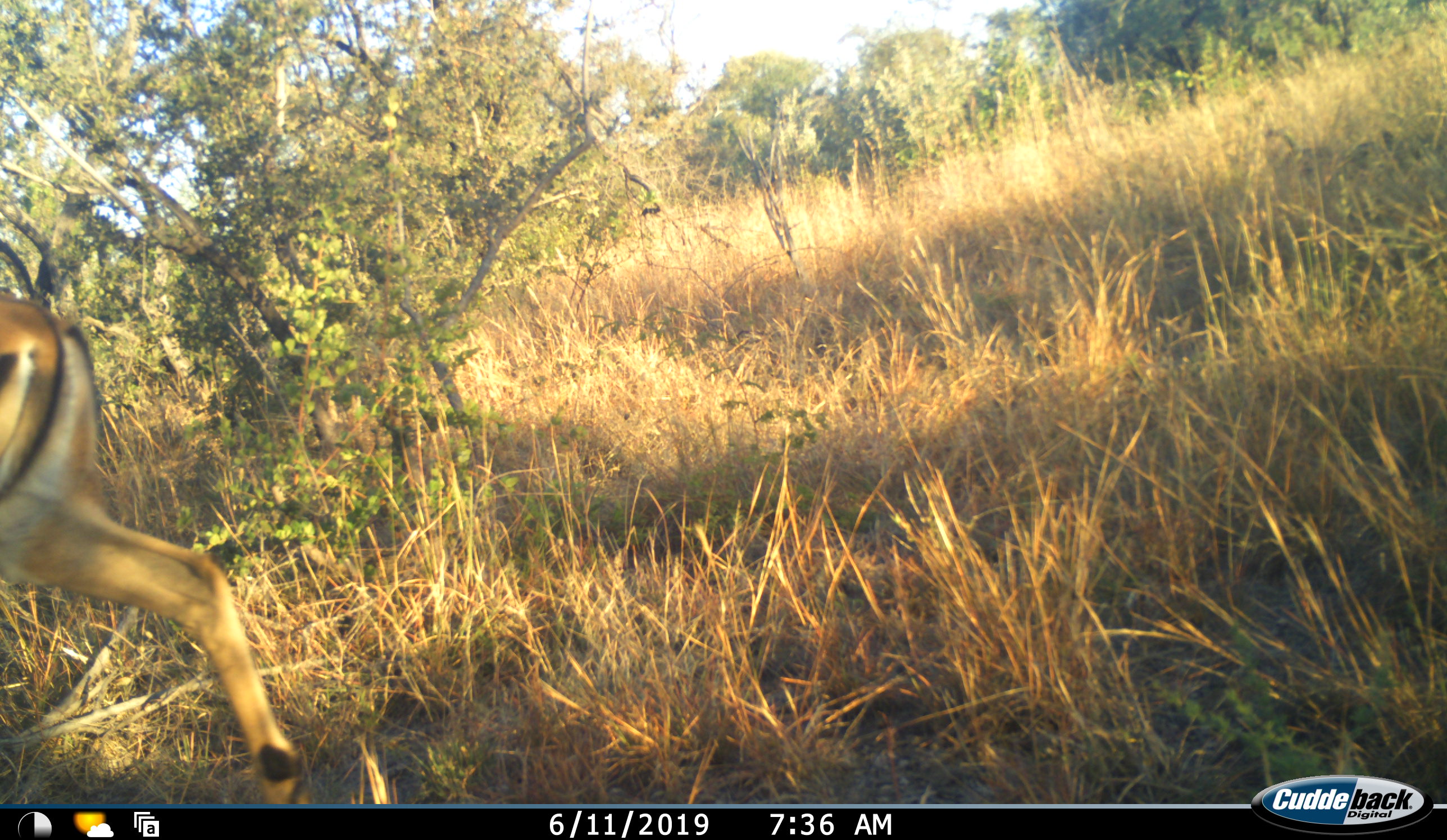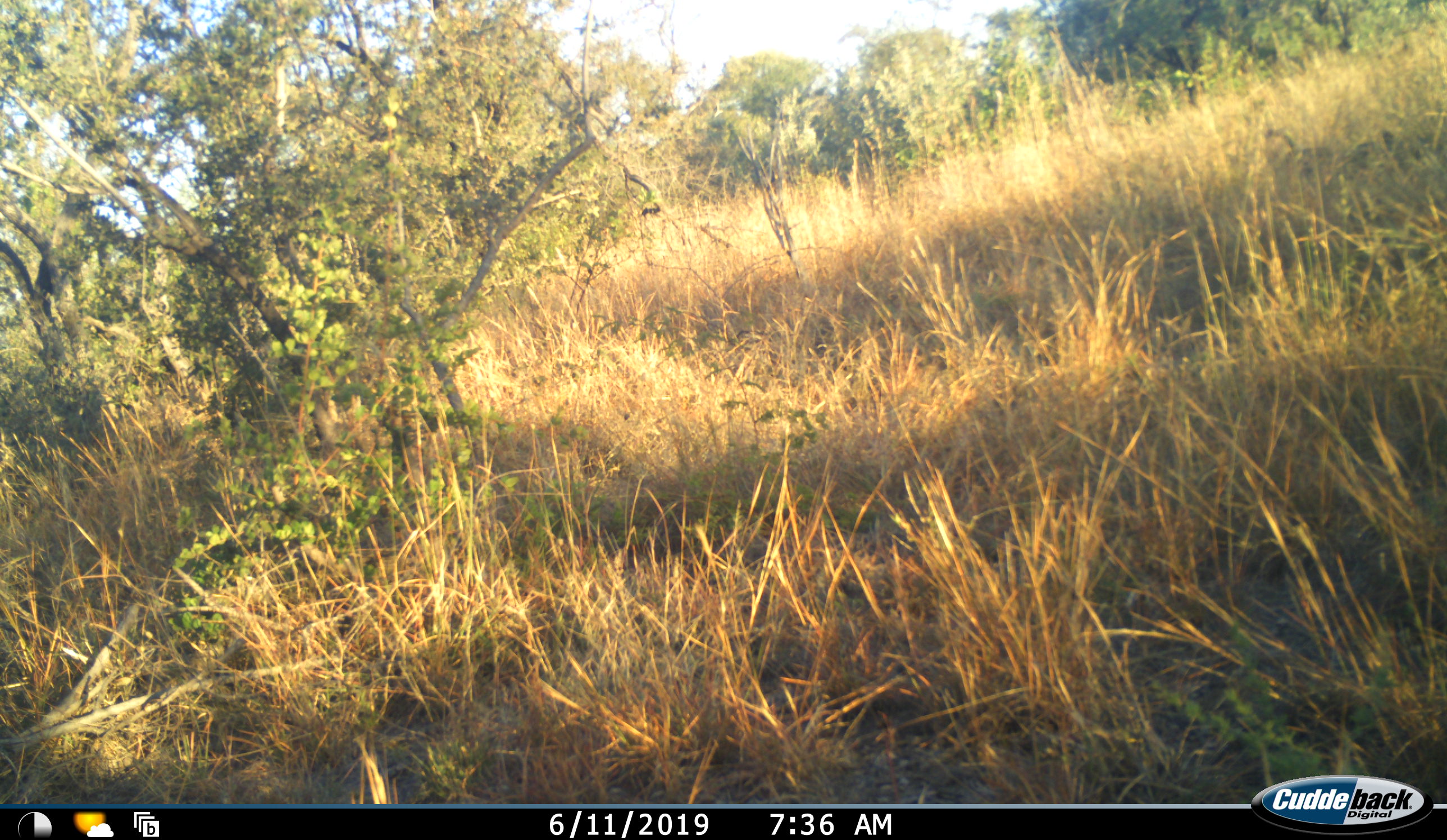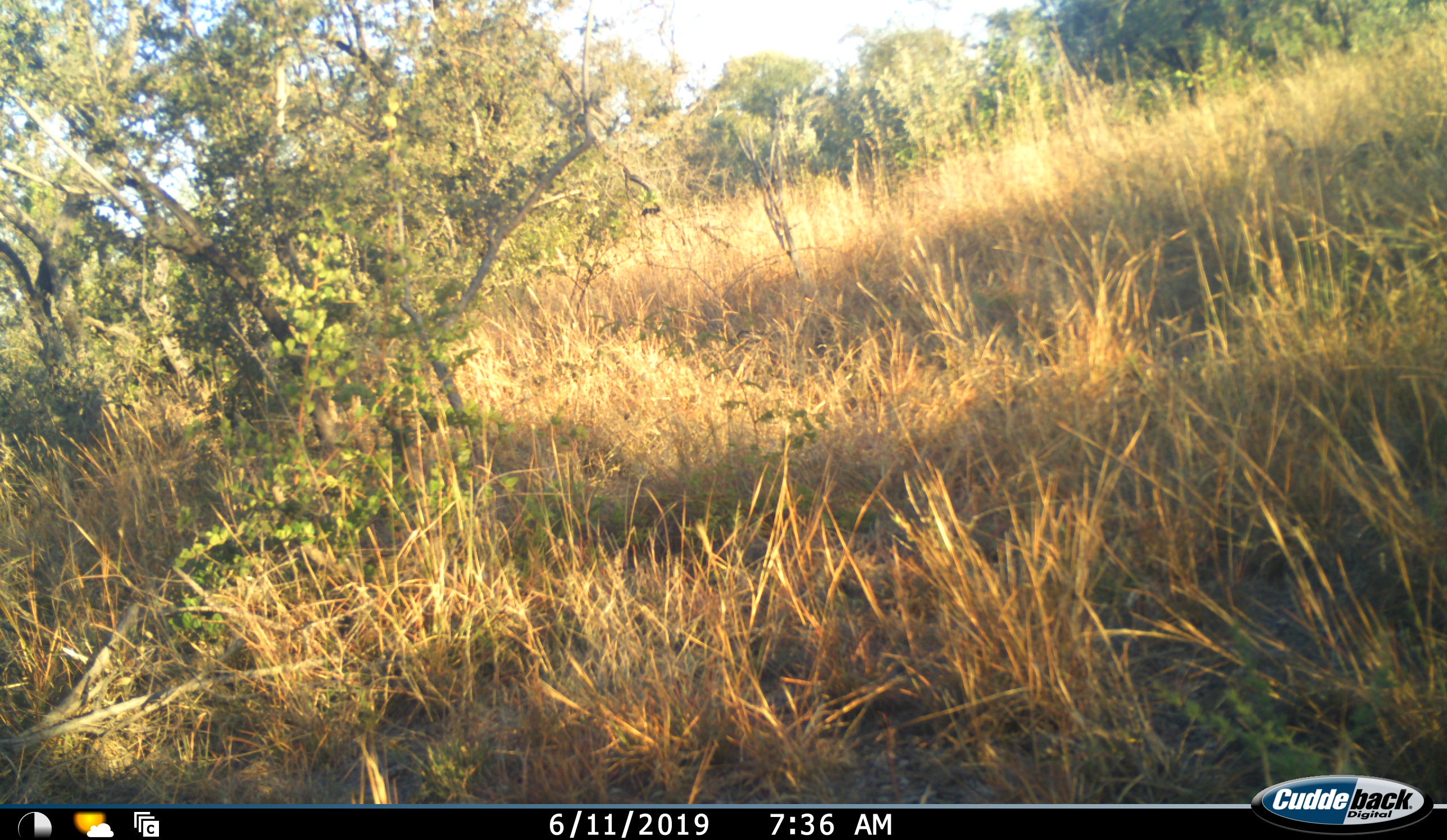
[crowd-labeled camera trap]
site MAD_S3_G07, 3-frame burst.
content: unidentified animal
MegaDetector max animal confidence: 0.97